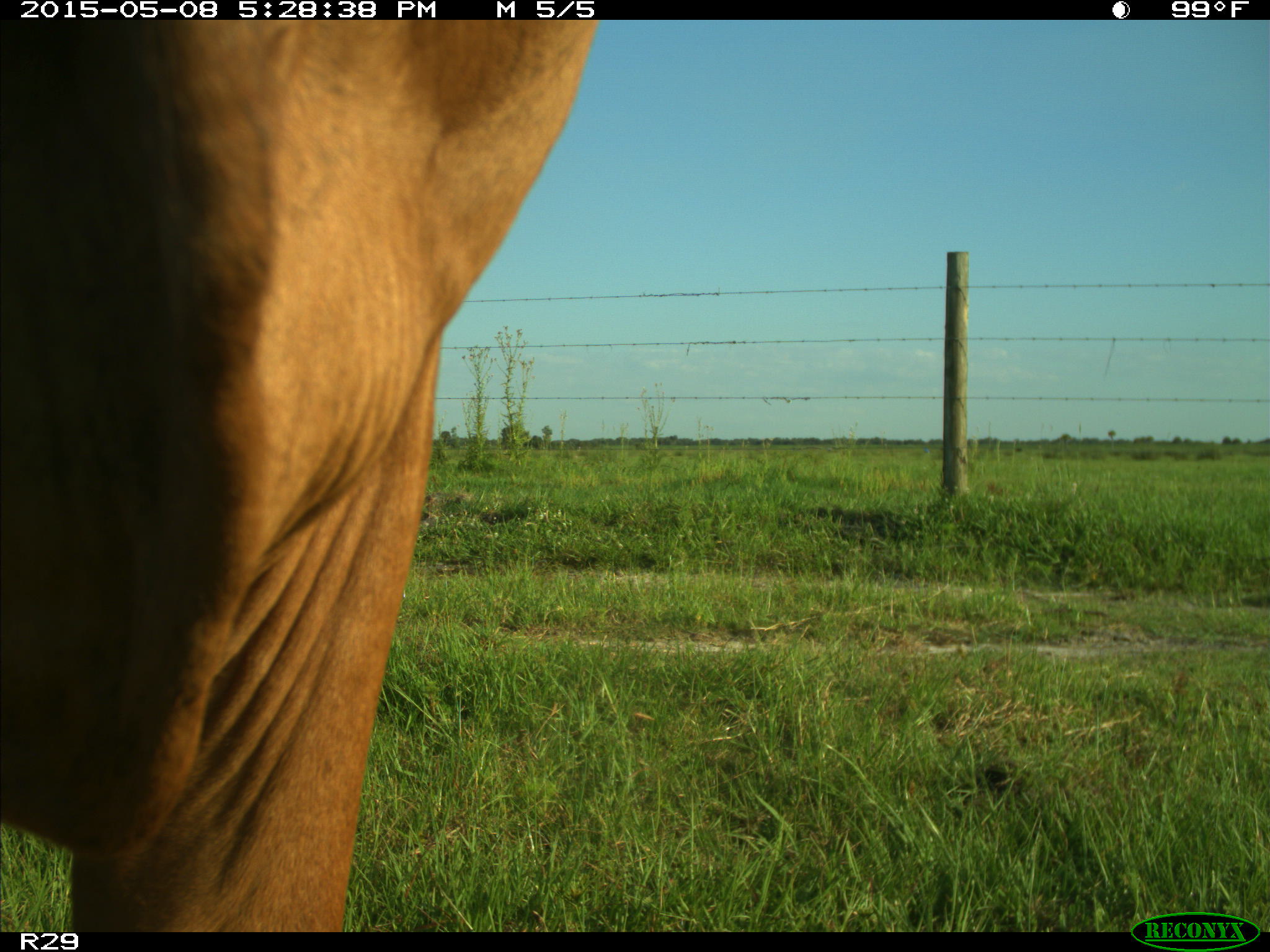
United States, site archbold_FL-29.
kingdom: Animalia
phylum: Chordata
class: Mammalia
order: Artiodactyla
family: Bovidae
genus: Bos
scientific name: Bos taurus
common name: domestic cow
Bos taurus (domestic cow).